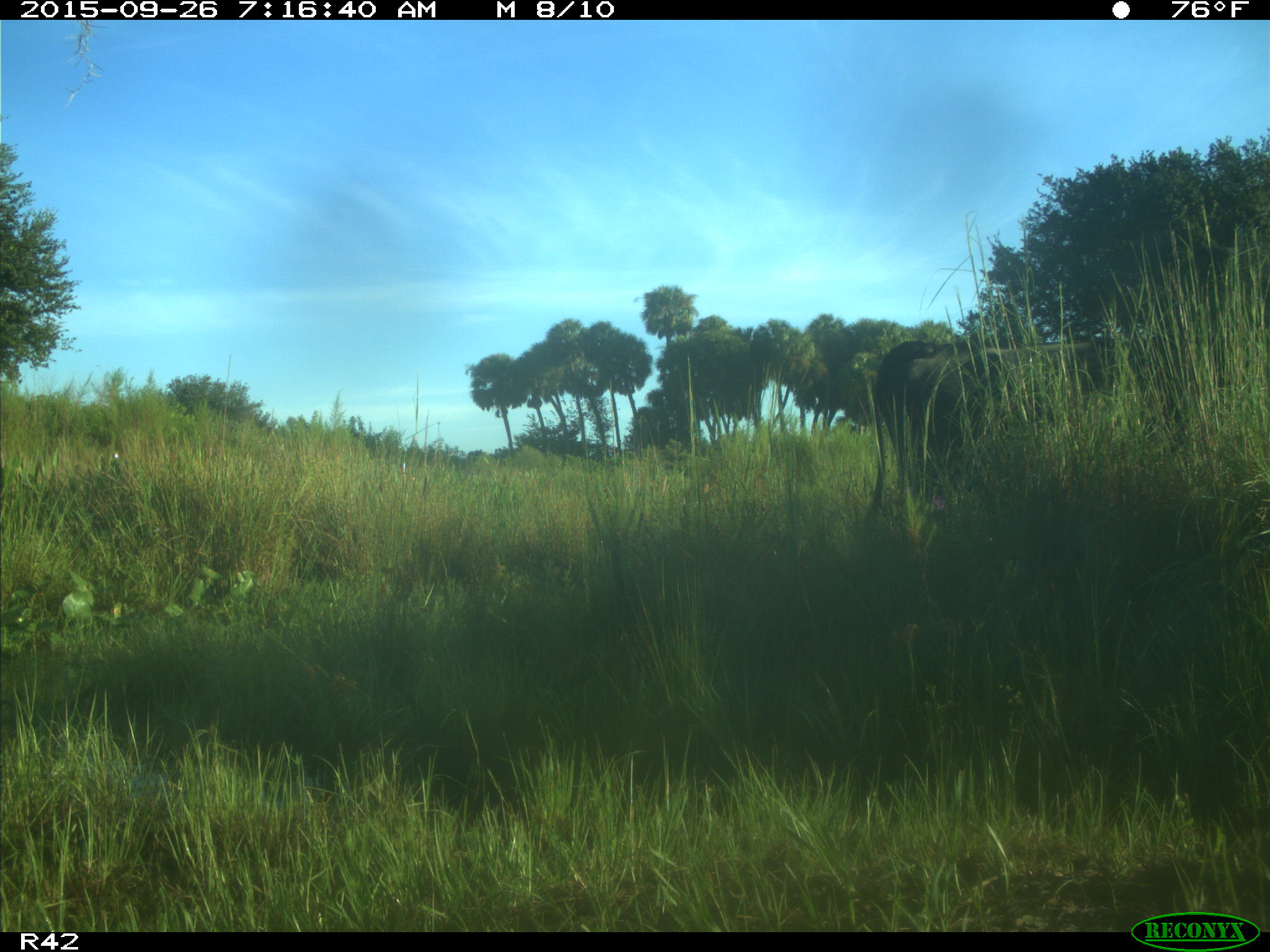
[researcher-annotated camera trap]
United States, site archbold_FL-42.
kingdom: Animalia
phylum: Chordata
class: Mammalia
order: Artiodactyla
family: Bovidae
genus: Bos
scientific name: Bos taurus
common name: domestic cow